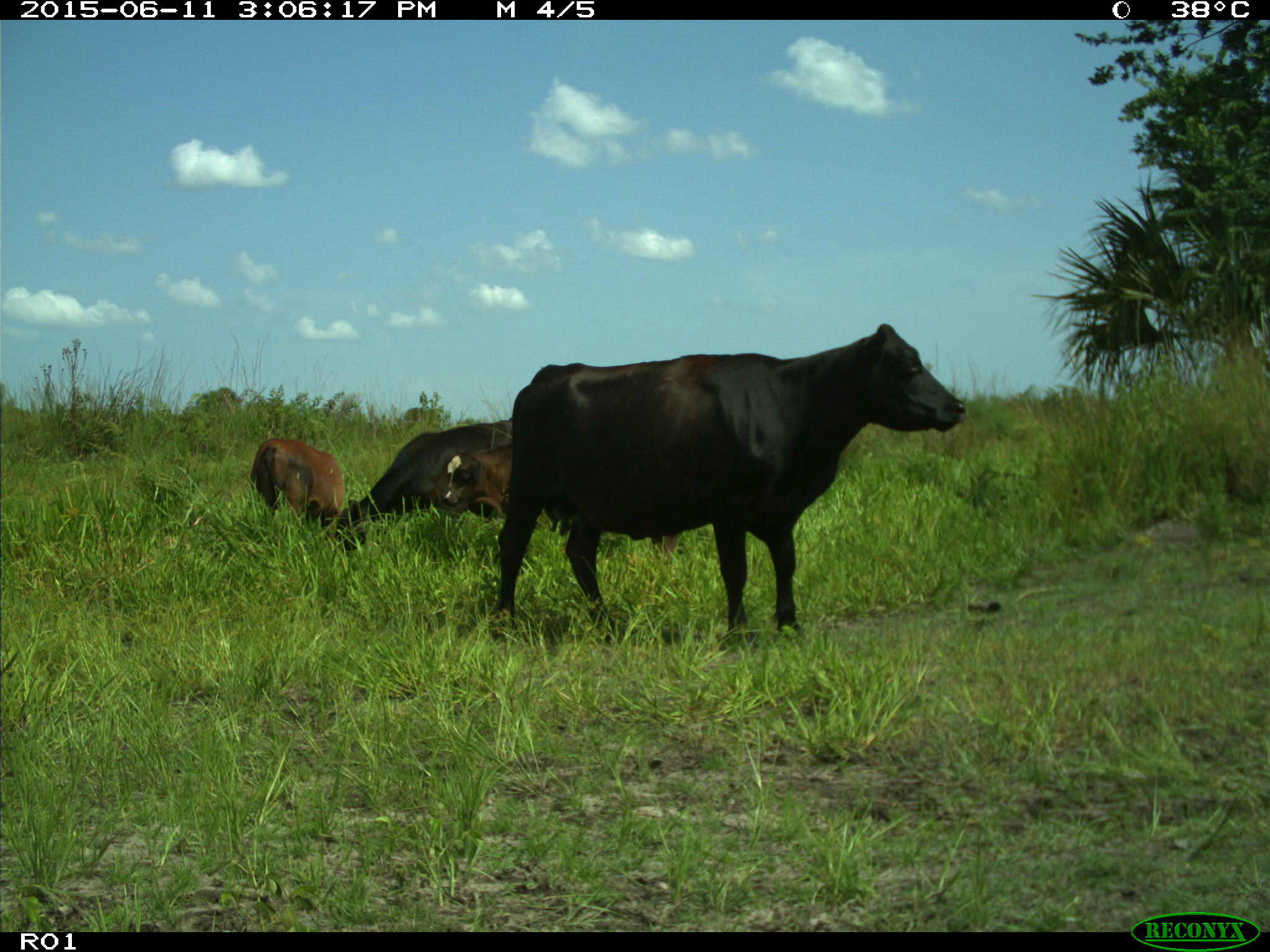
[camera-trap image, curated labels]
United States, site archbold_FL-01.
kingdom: Animalia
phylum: Chordata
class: Mammalia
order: Artiodactyla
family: Bovidae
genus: Bos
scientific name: Bos taurus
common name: domestic cow